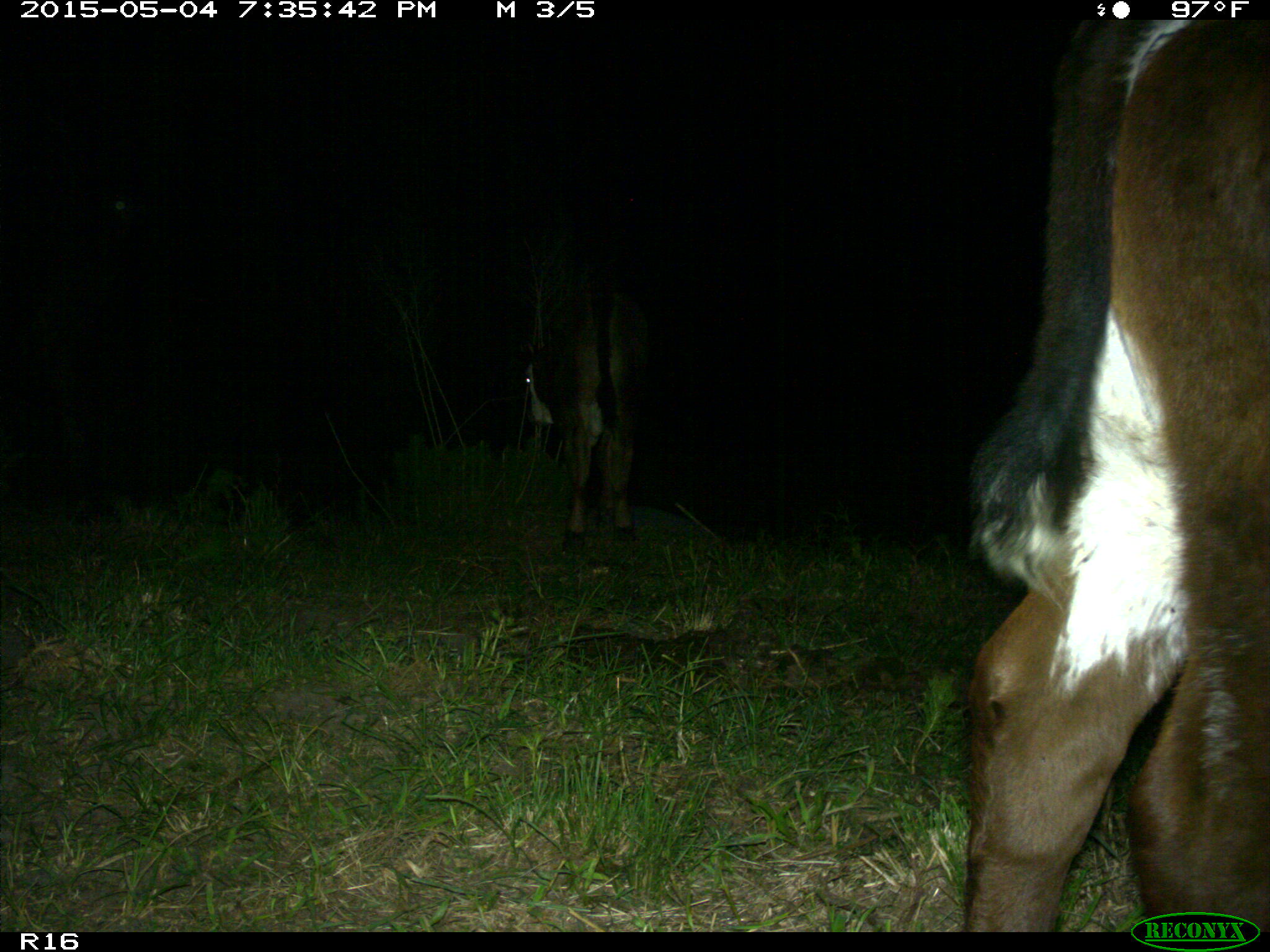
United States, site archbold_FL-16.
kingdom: Animalia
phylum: Chordata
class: Mammalia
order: Artiodactyla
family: Bovidae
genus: Bos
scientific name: Bos taurus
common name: domestic cow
Bos taurus (domestic cow).